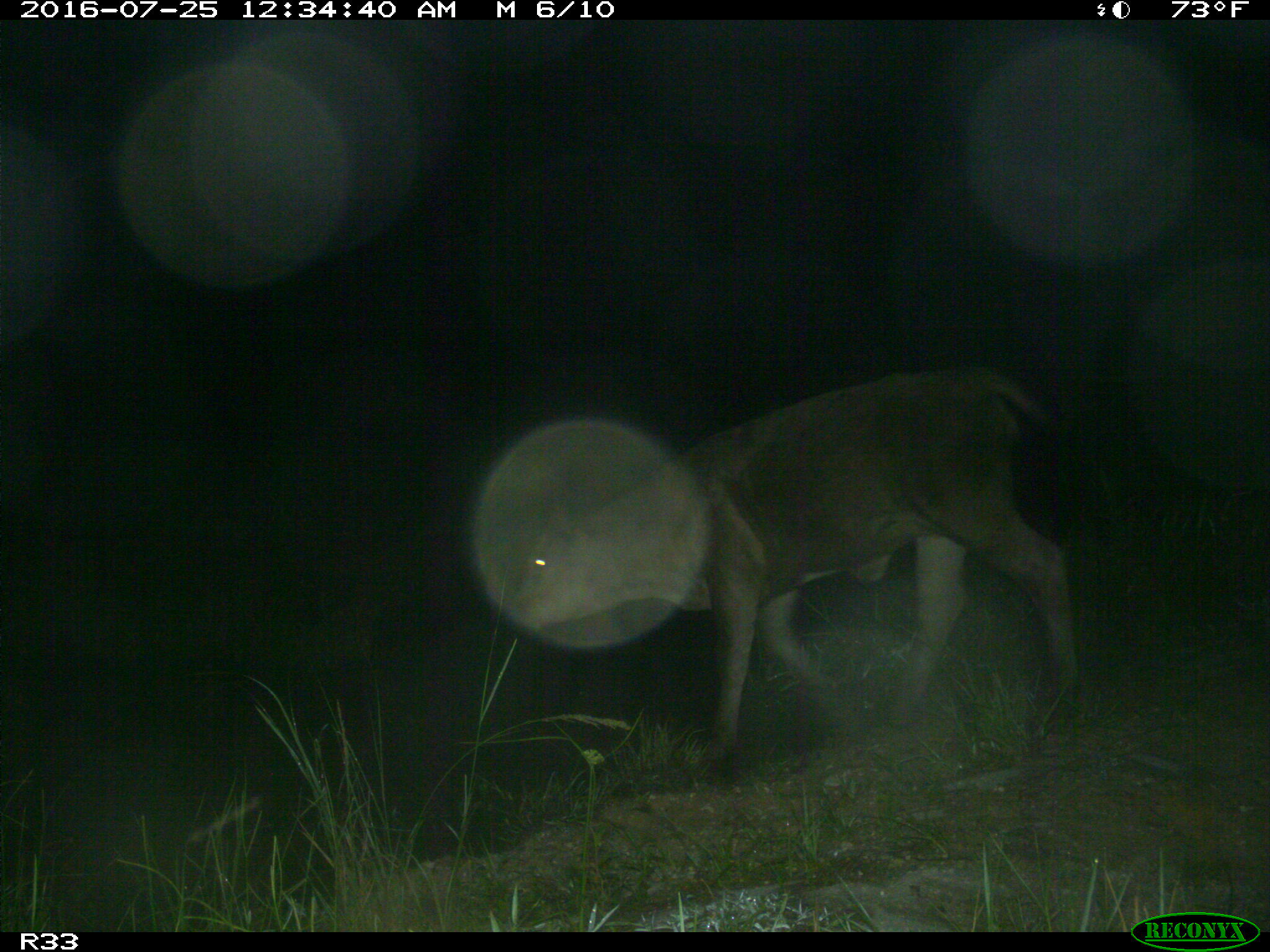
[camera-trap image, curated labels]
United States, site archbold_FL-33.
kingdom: Animalia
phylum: Chordata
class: Mammalia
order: Artiodactyla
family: Bovidae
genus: Bos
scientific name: Bos taurus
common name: domestic cow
Bos taurus (domestic cow).